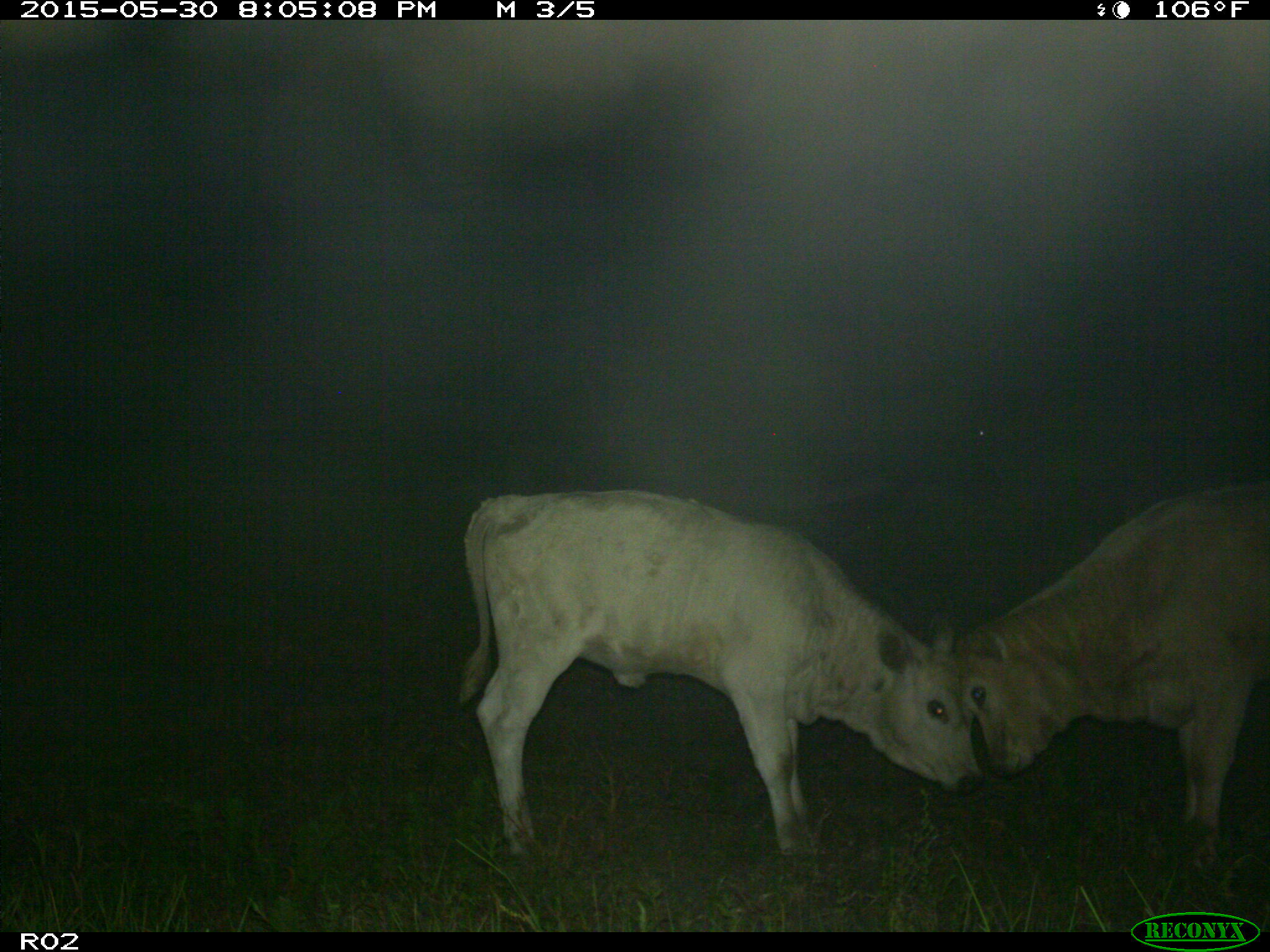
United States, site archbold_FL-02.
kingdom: Animalia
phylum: Chordata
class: Mammalia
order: Artiodactyla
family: Bovidae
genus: Bos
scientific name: Bos taurus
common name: domestic cow